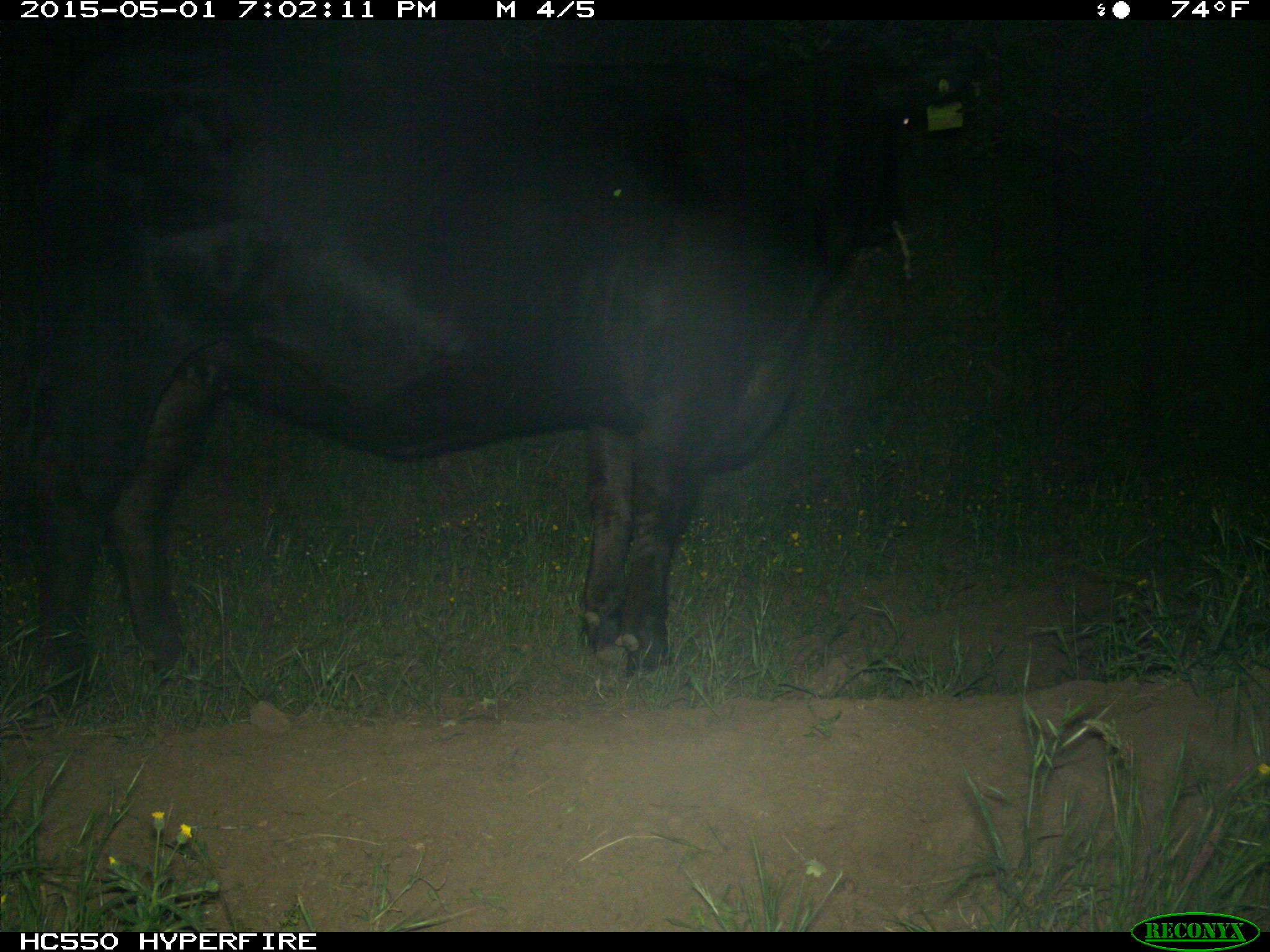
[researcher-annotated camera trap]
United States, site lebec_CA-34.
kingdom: Animalia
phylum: Chordata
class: Mammalia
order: Artiodactyla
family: Bovidae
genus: Bos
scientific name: Bos taurus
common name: domestic cow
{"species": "Bos taurus (domestic cow)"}